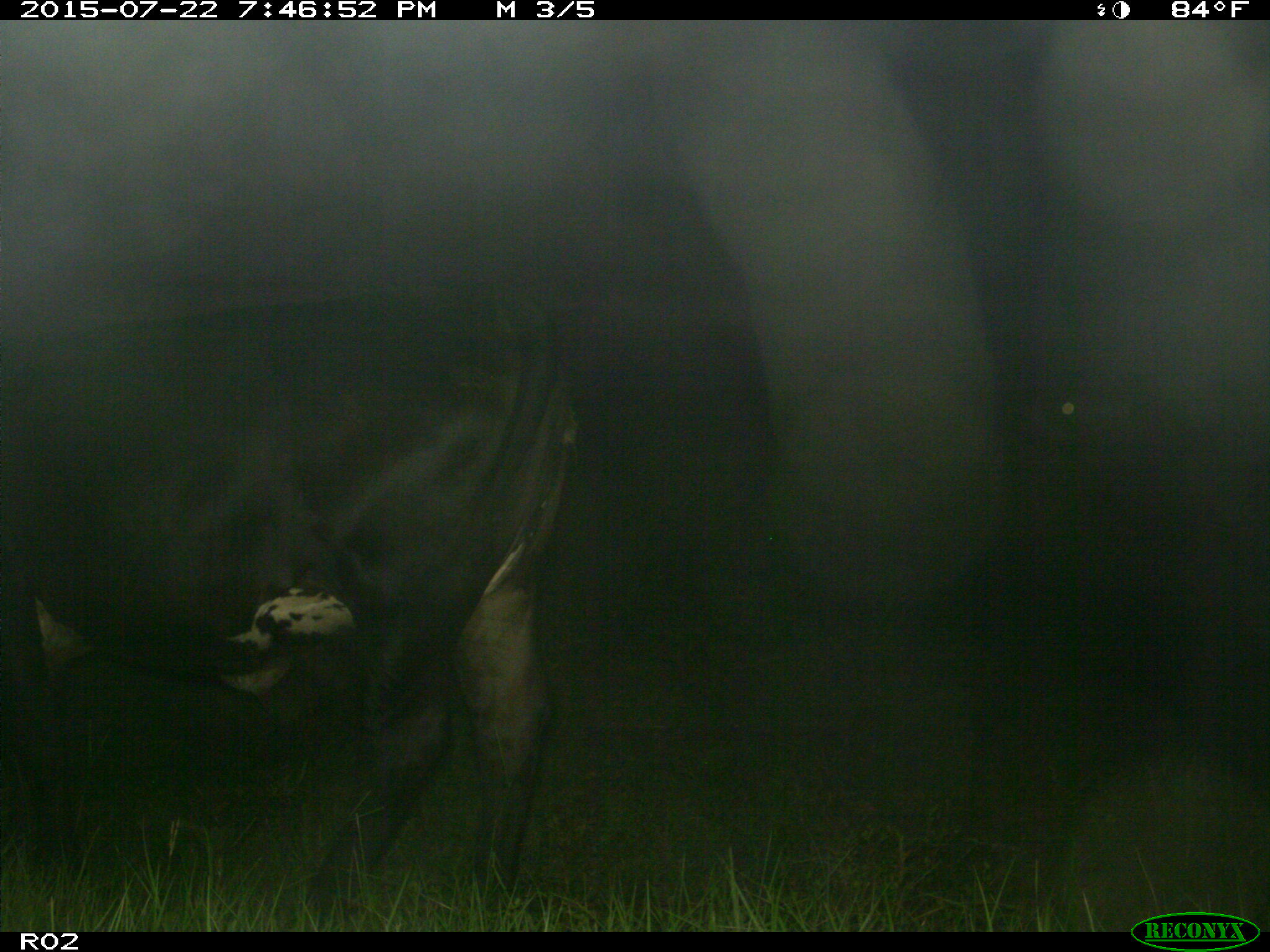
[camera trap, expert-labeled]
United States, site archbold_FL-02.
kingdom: Animalia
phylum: Chordata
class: Mammalia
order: Artiodactyla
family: Bovidae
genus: Bos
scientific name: Bos taurus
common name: domestic cow